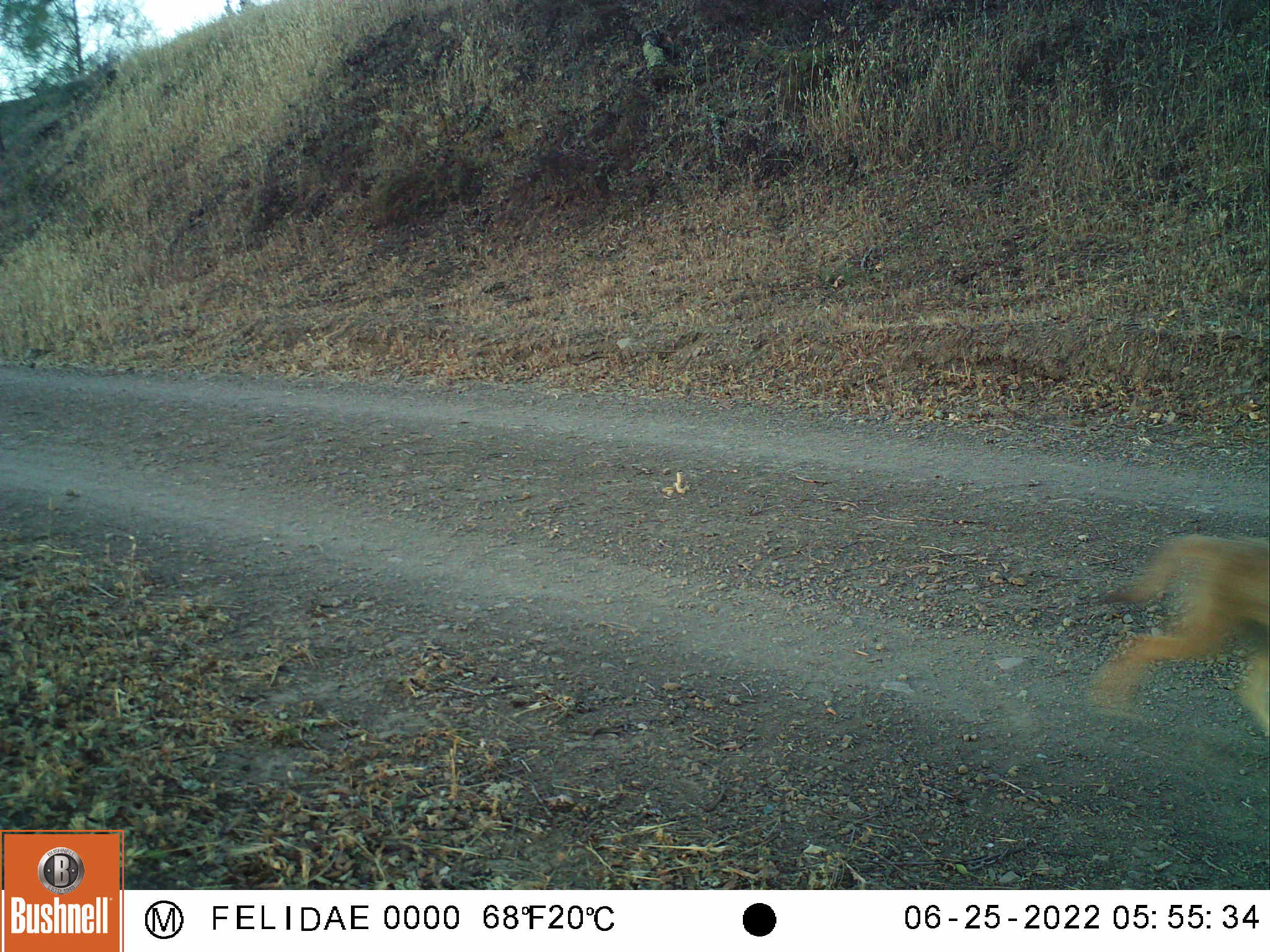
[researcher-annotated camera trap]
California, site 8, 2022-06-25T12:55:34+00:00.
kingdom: Animalia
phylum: Chordata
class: Mammalia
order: Carnivora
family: Canidae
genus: Canis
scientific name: Canis latrans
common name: coyote